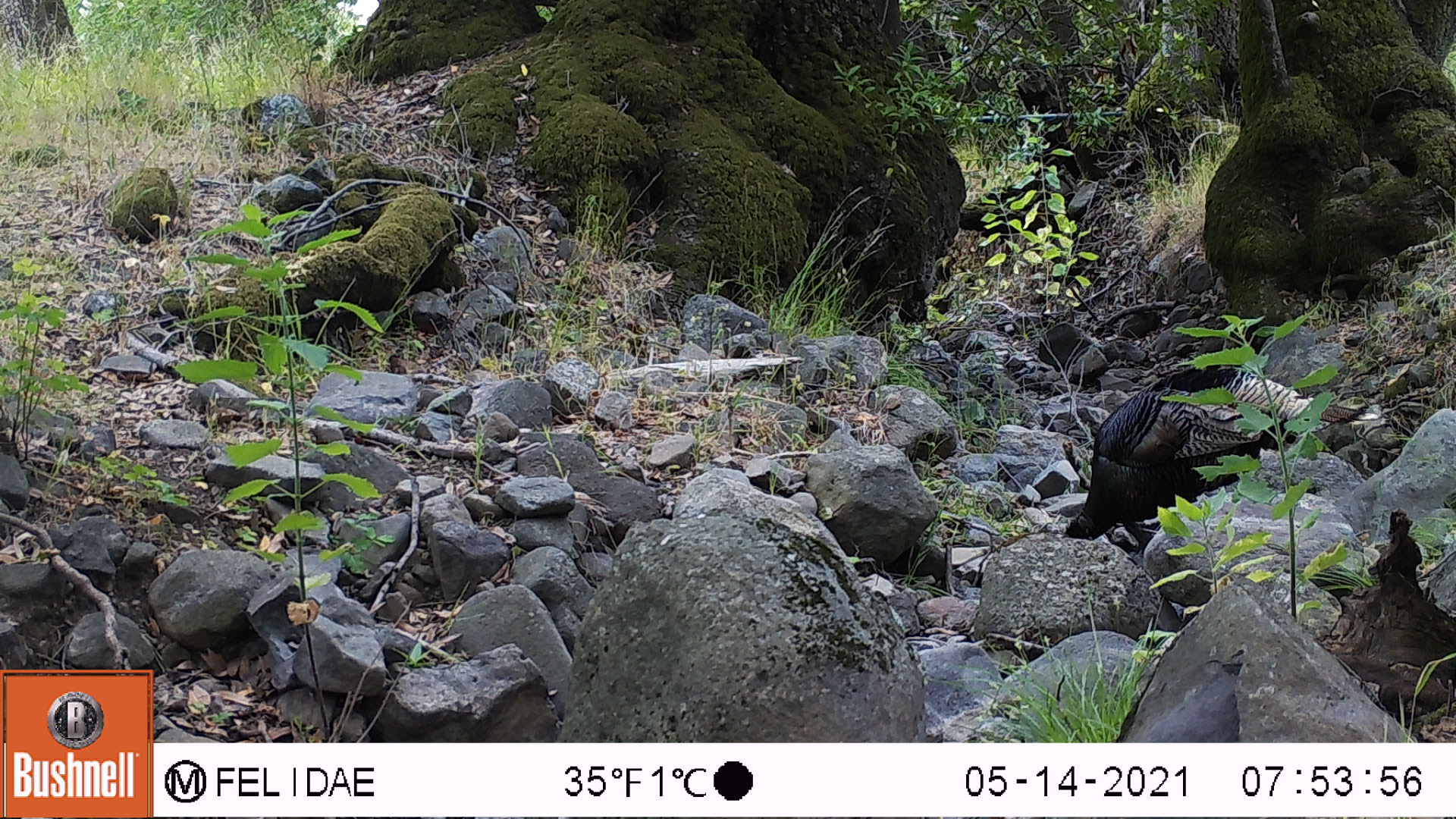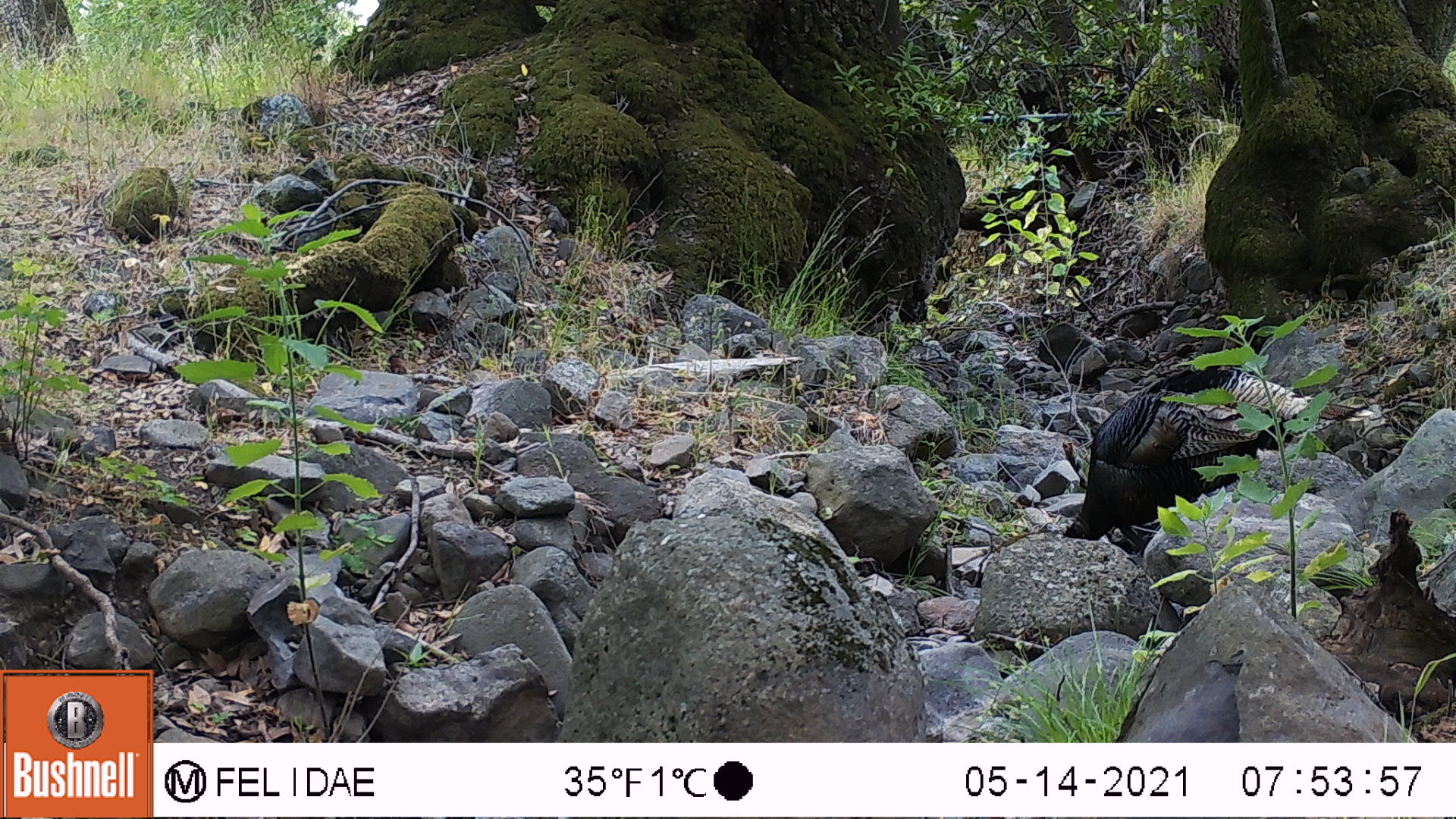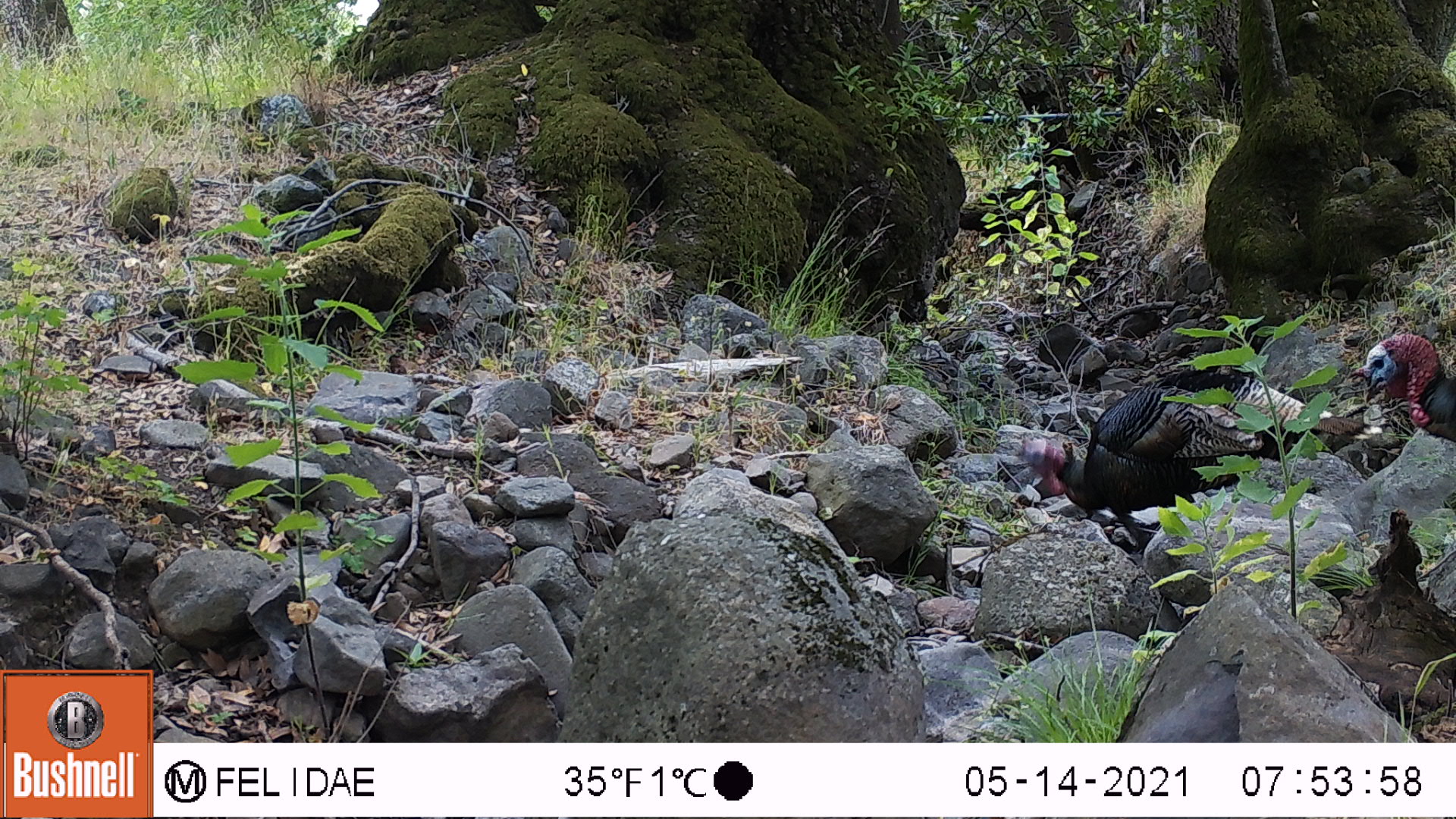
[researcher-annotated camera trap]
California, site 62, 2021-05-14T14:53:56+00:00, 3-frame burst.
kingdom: Animalia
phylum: Chordata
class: Aves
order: Galliformes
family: Phasianidae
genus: Meleagris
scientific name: Meleagris gallopavo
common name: turkey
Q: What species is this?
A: Turkey (Meleagris gallopavo).